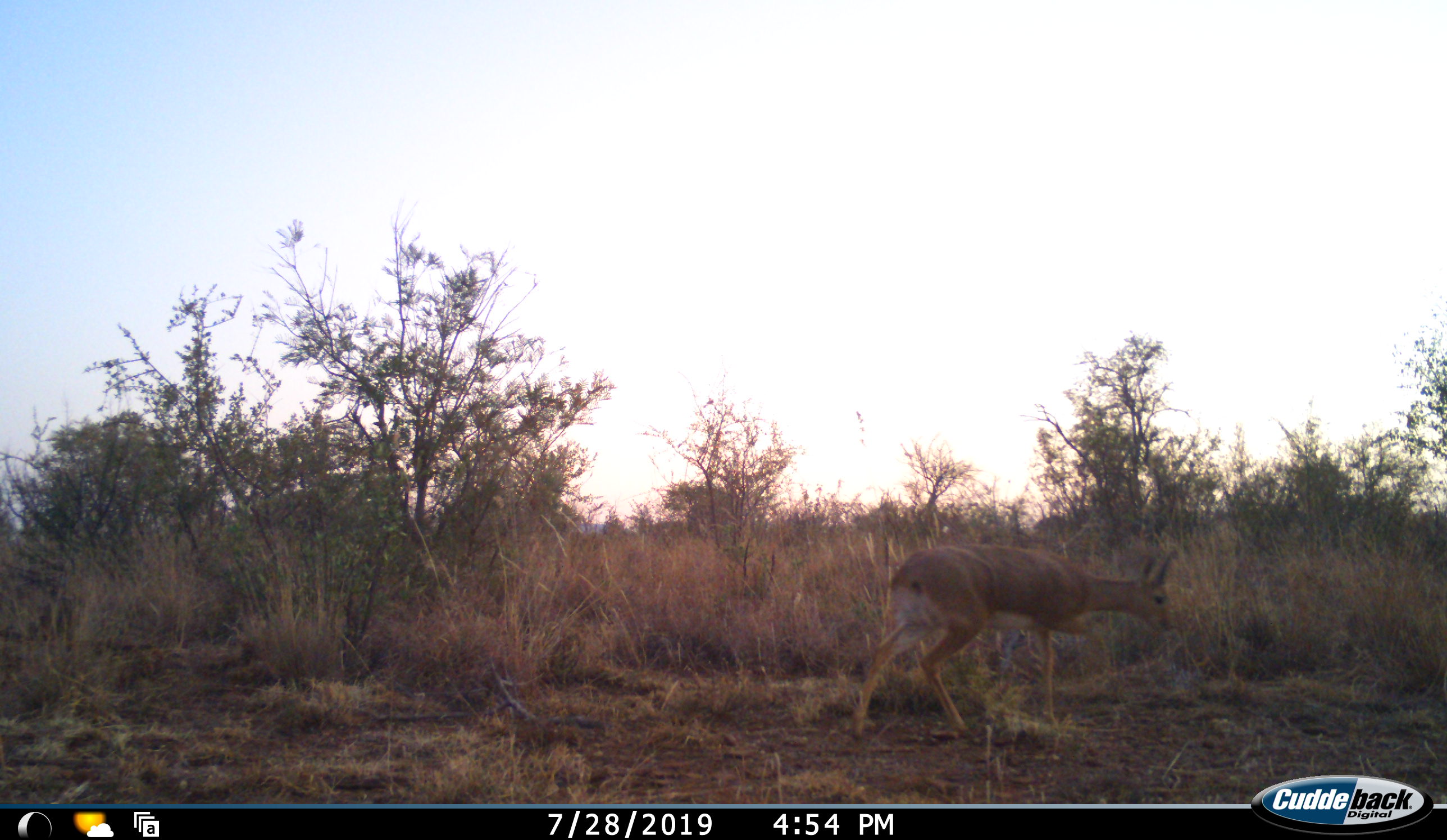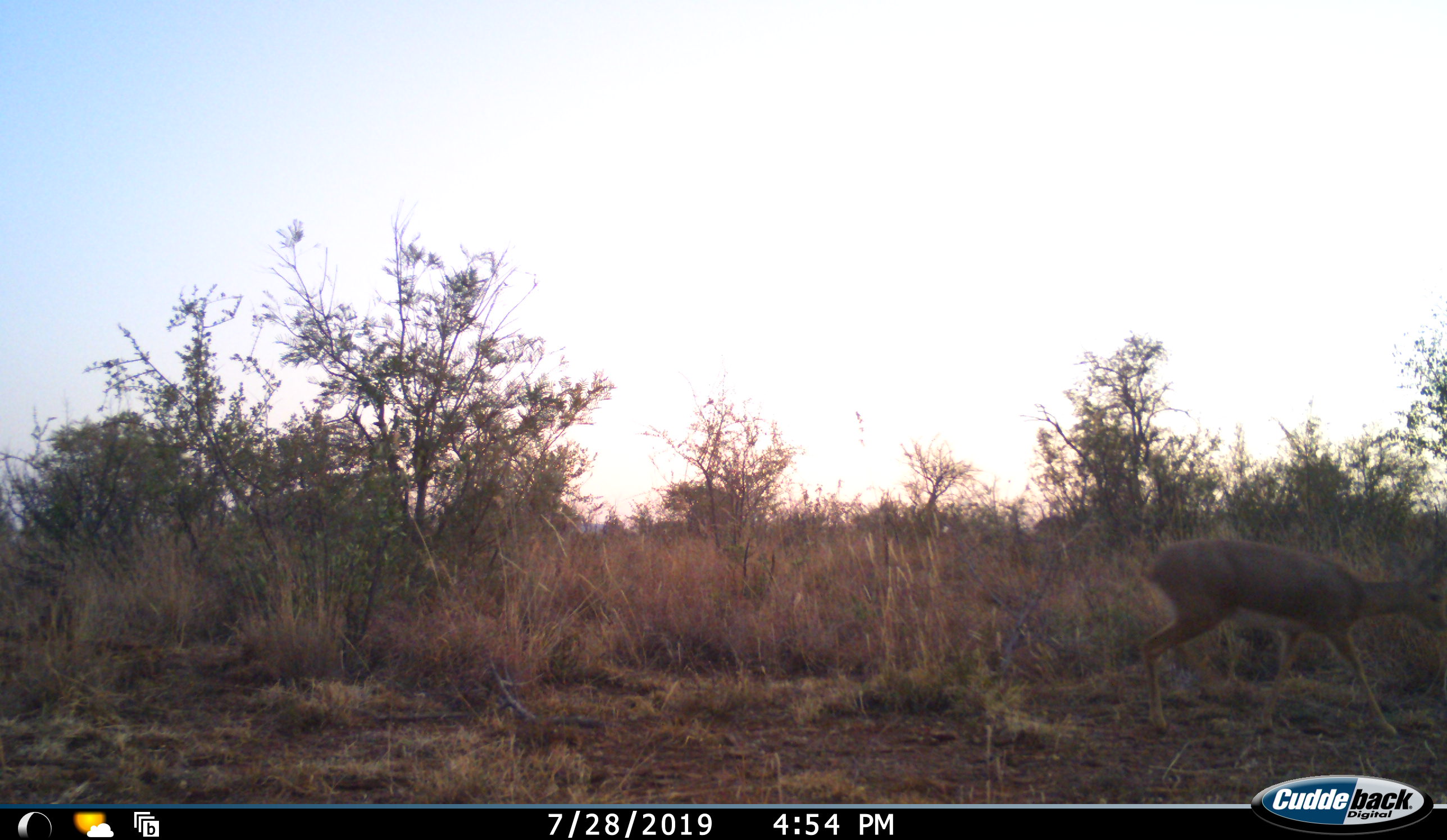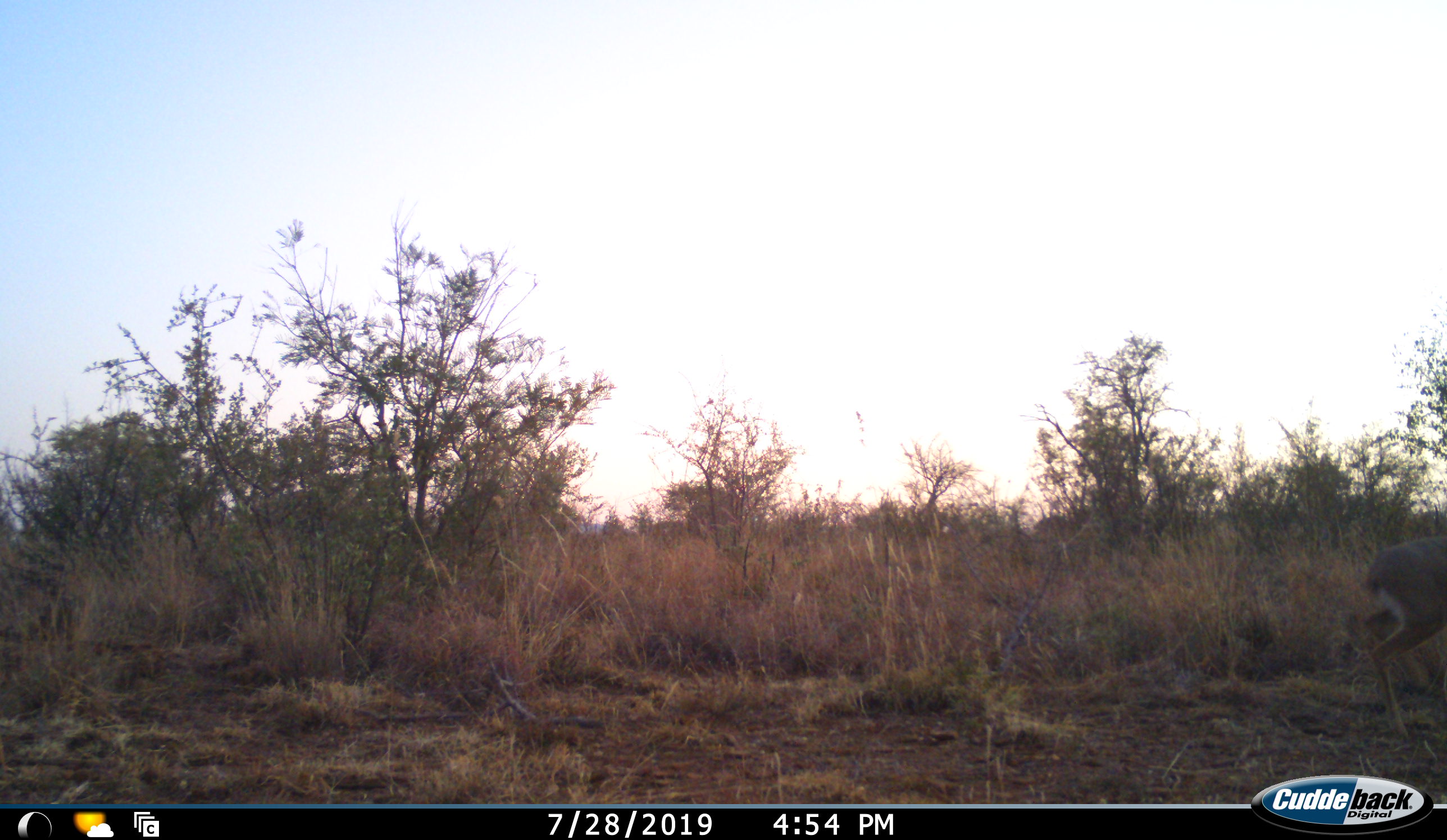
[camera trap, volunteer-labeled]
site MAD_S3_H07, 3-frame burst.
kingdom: Animalia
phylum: Chordata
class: Mammalia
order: Artiodactyla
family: Bovidae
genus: Aepyceros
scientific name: Aepyceros melampus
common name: impala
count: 1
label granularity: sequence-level